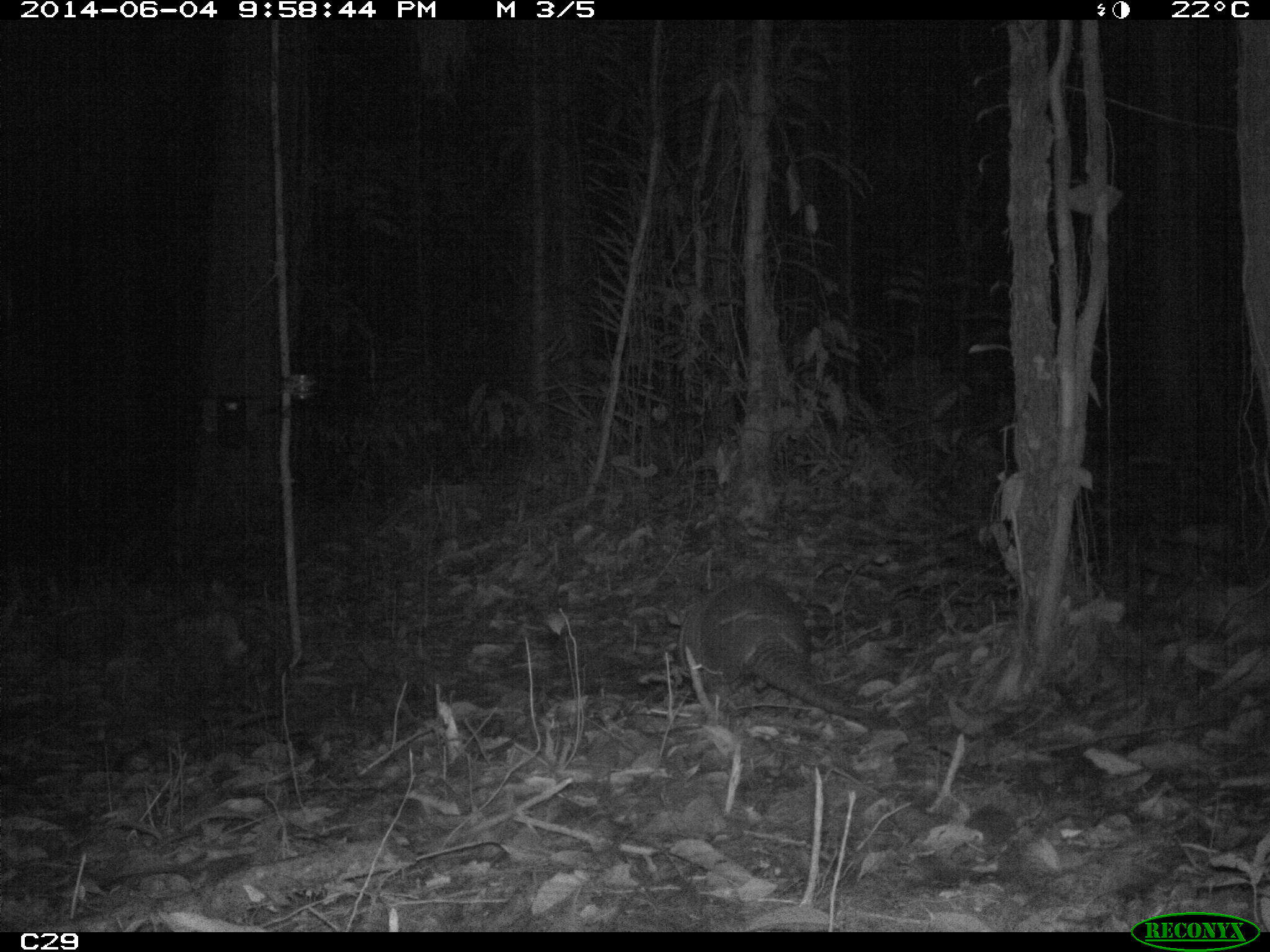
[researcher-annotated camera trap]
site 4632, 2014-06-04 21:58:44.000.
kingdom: Animalia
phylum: Chordata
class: Mammalia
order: Cingulata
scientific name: Cingulata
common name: armadillo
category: unknown armadillo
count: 1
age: adult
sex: male